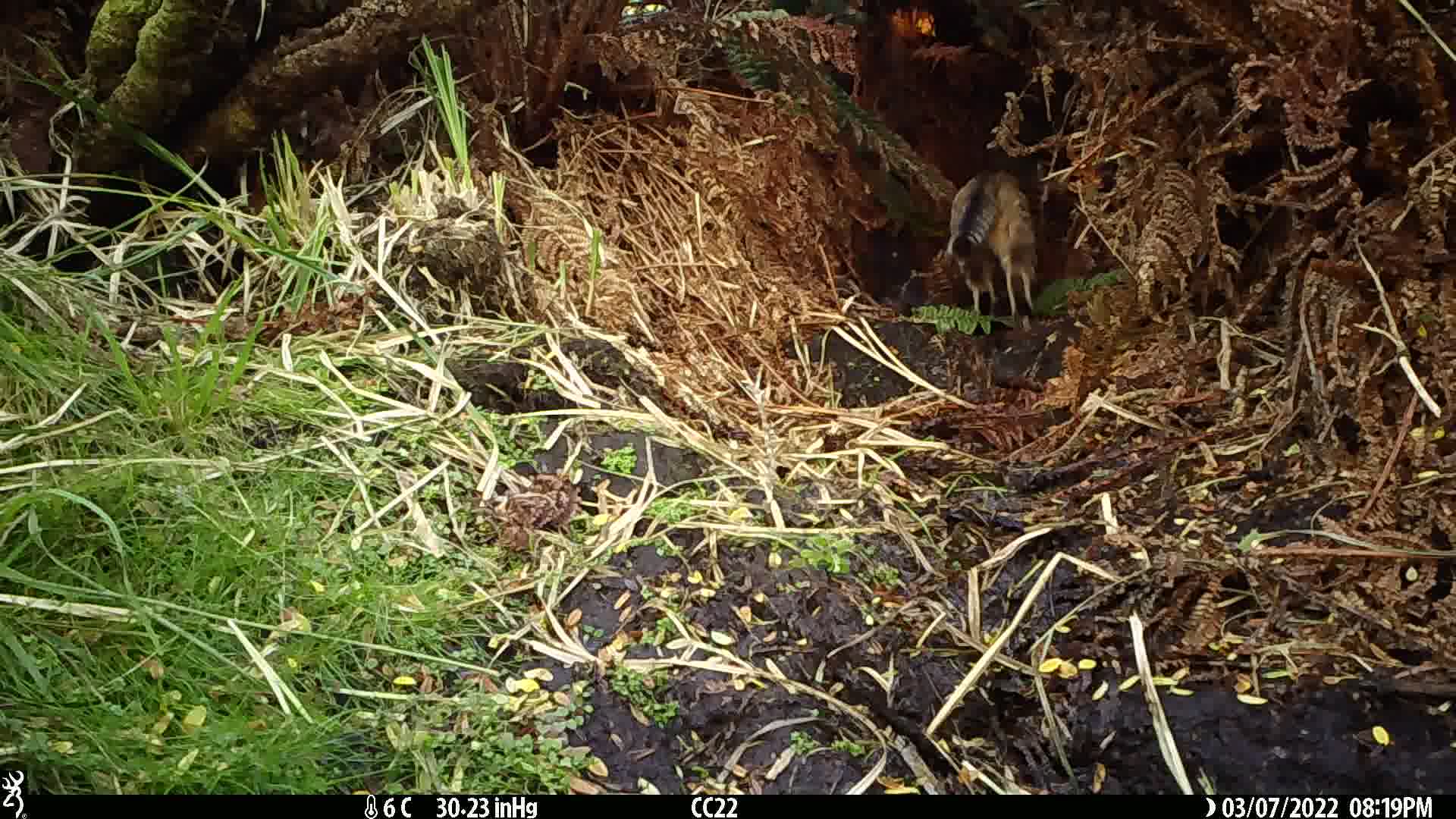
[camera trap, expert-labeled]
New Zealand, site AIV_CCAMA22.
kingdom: Animalia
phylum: Chordata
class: Mammalia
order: Carnivora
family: Felidae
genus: Felis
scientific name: Felis catus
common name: domestic cat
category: cat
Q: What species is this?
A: Cat (domestic cat) (Felis catus).